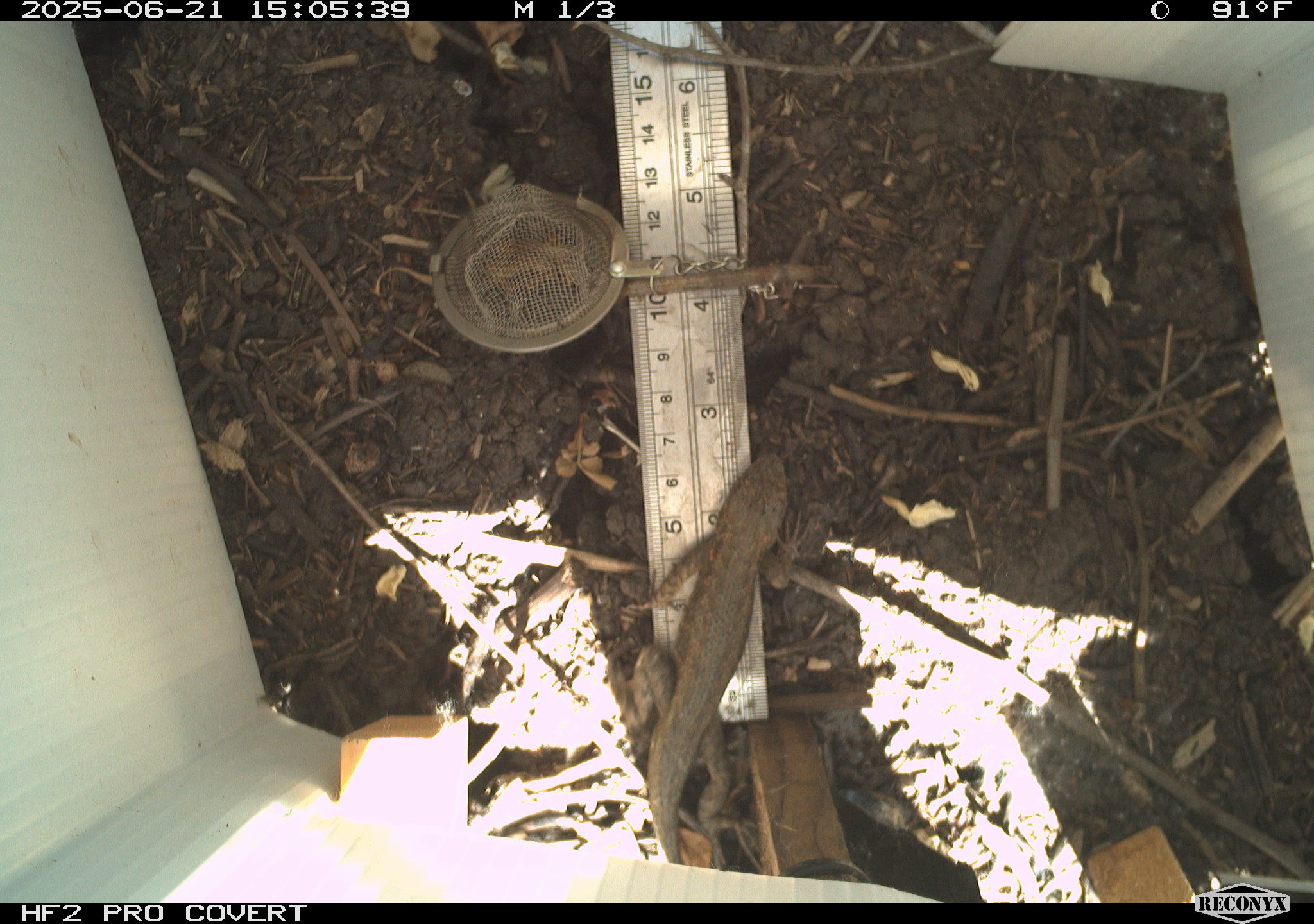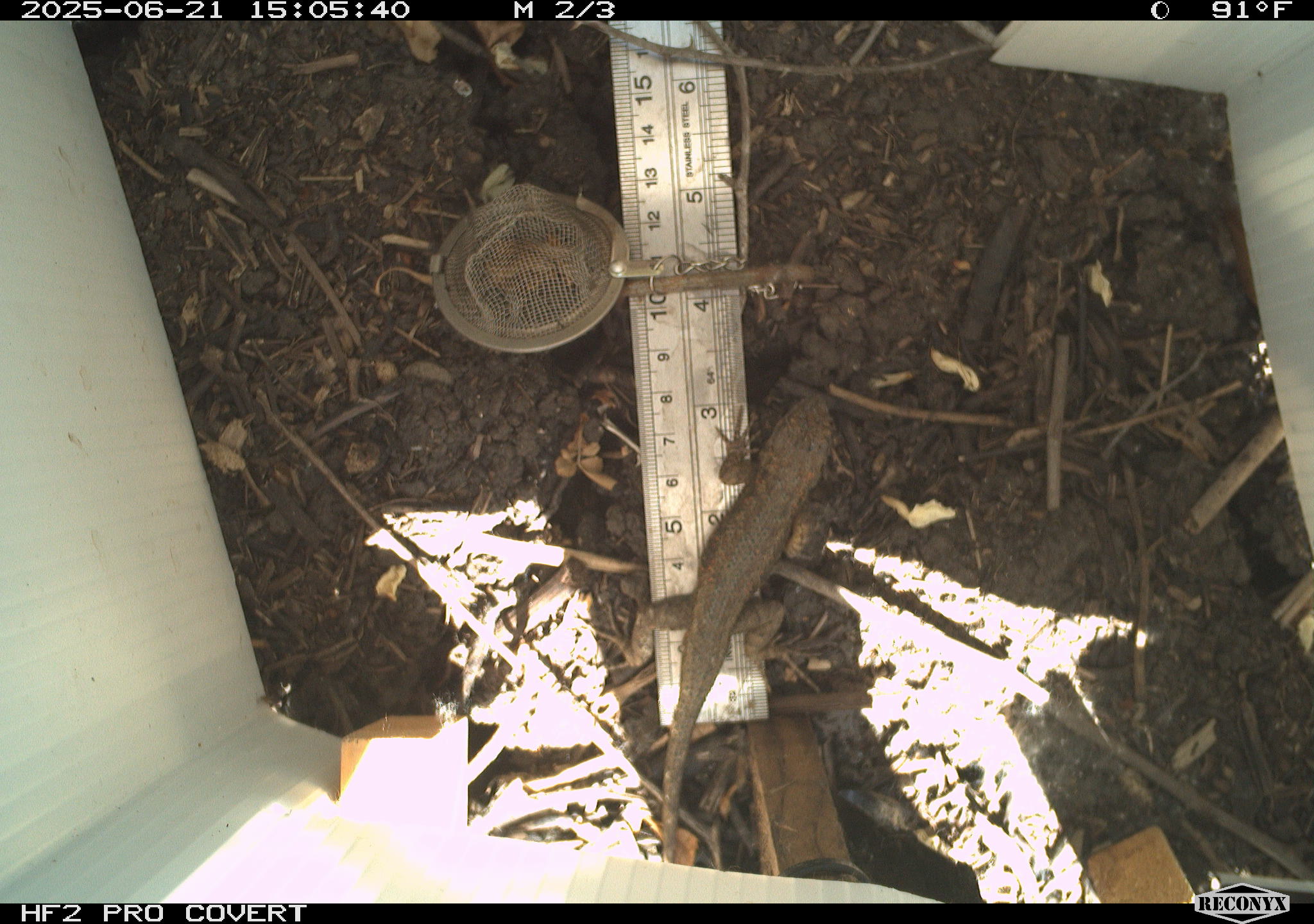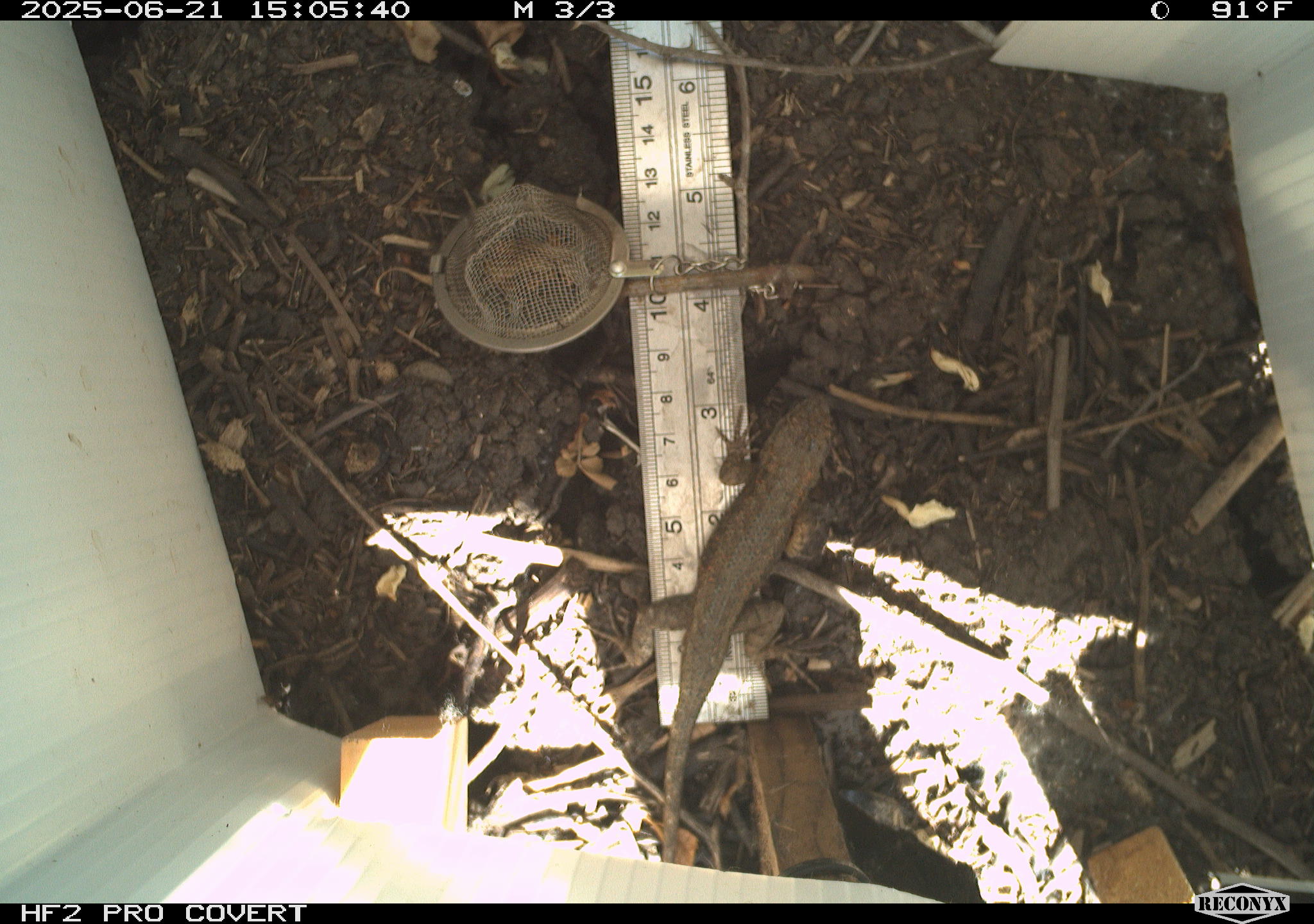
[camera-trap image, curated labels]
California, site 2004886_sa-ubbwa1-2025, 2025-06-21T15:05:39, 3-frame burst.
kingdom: Animalia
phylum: Chordata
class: Reptilia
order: Squamata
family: Phrynosomatidae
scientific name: Phrynosomatidae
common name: north american spiny lizards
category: sceloporus/uta species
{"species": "sceloporus/uta species (north american spiny lizards) (Phrynosomatidae)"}